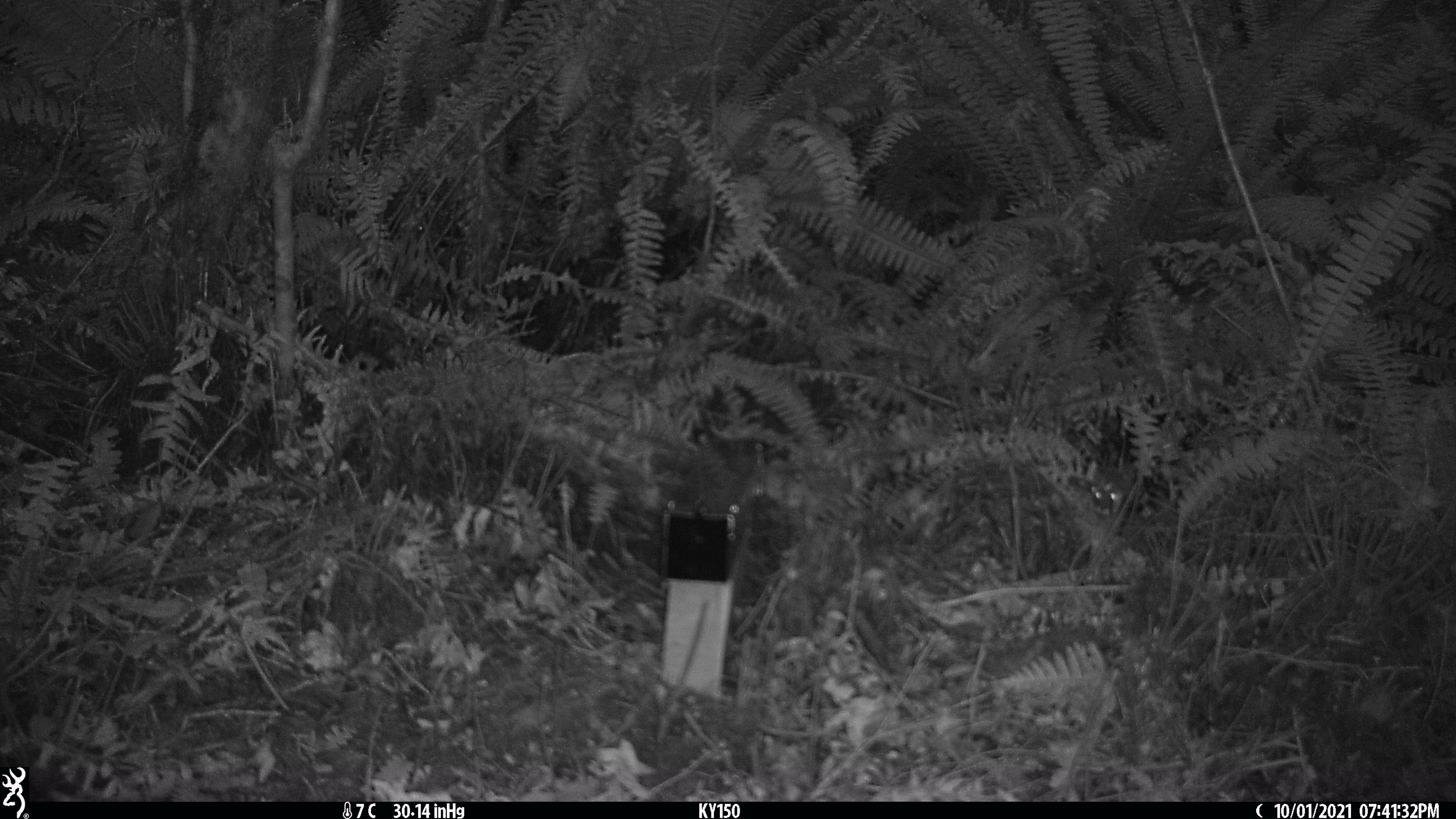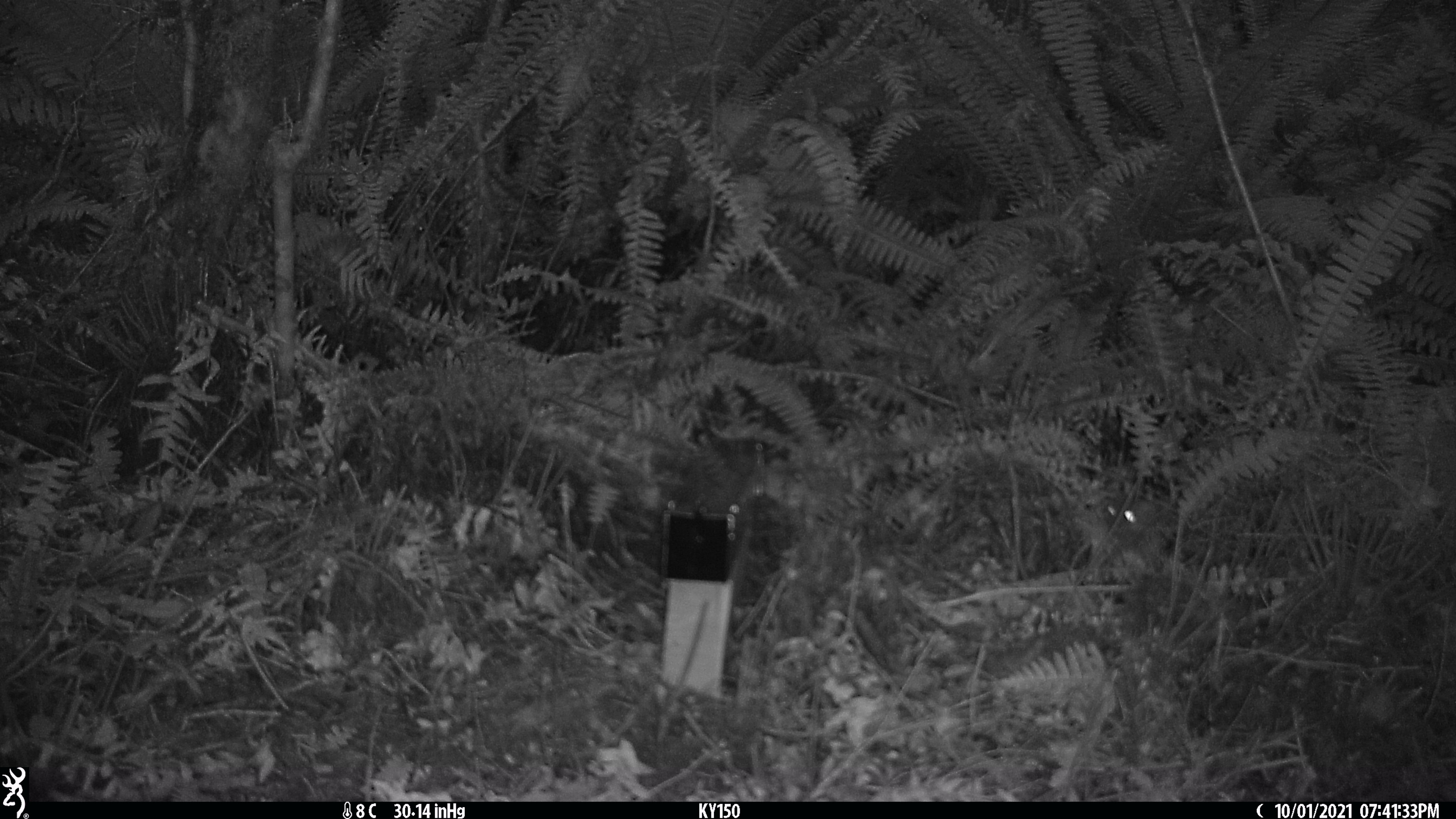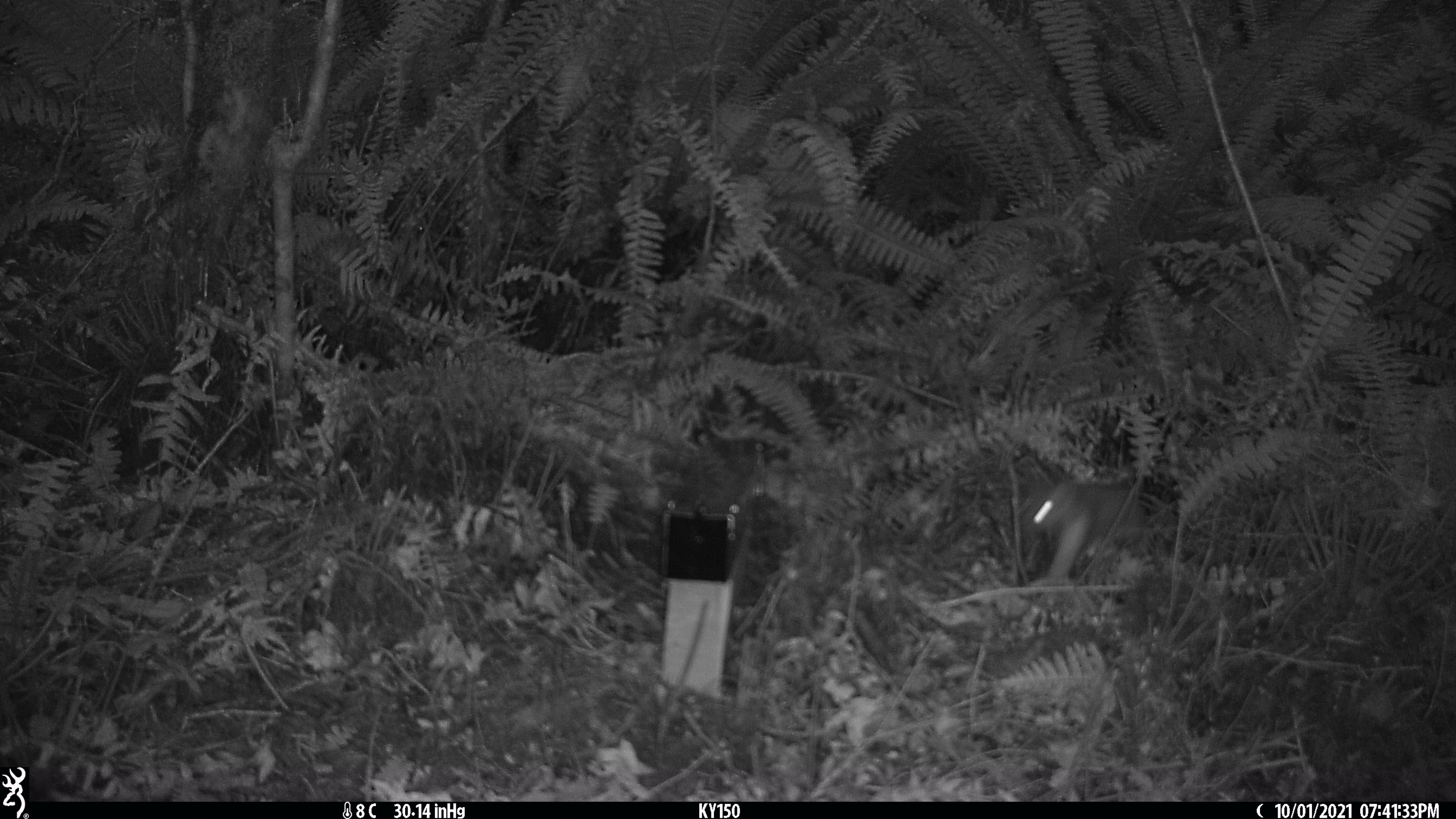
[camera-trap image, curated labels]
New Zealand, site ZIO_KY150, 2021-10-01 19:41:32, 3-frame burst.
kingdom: Animalia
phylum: Chordata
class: Mammalia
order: Carnivora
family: Mustelidae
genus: Mustela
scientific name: Mustela erminea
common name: stoat